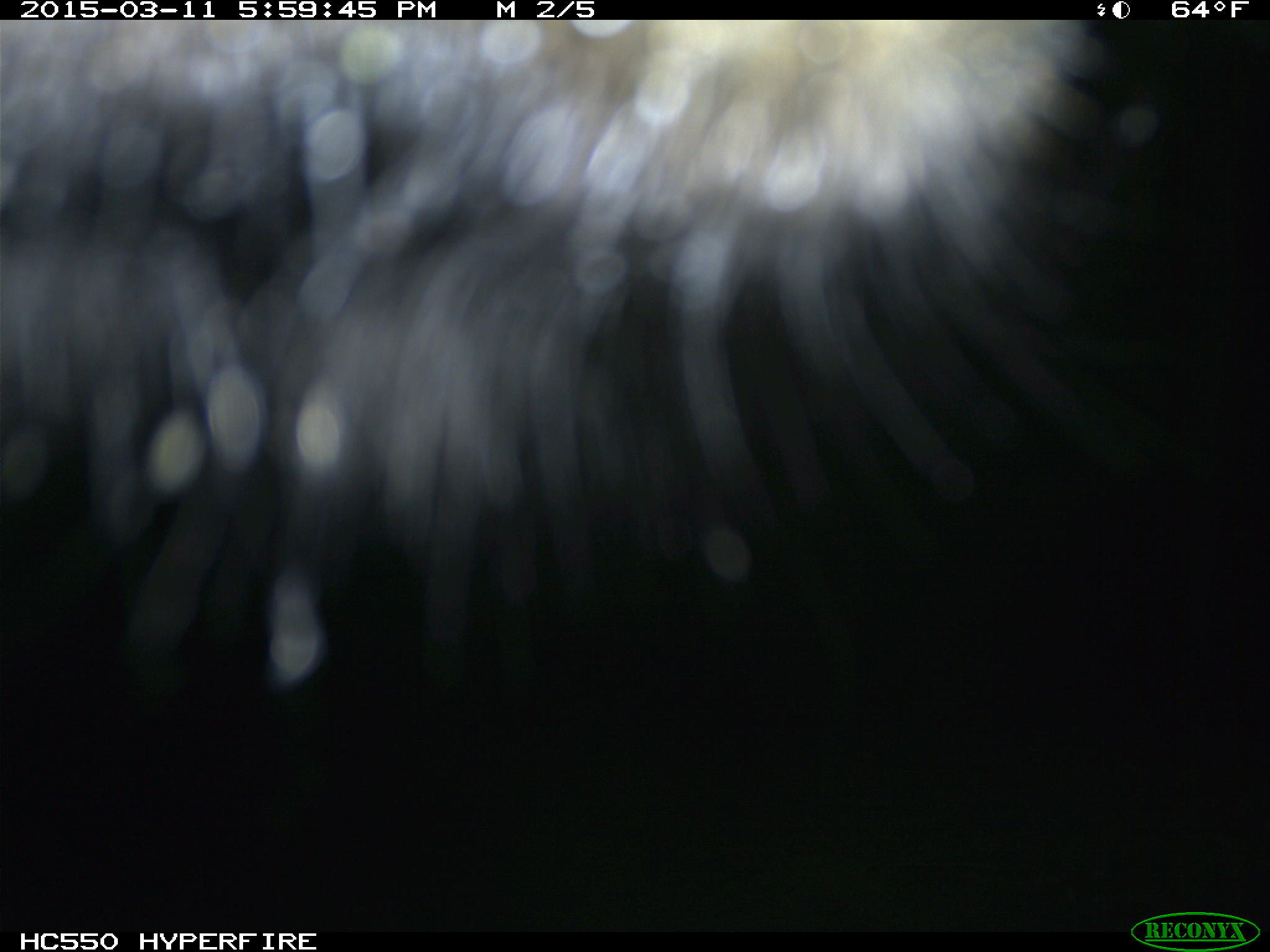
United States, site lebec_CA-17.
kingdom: Animalia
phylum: Chordata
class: Mammalia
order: Artiodactyla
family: Bovidae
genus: Bos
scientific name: Bos taurus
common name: domestic cow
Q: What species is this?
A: Bos taurus (domestic cow).